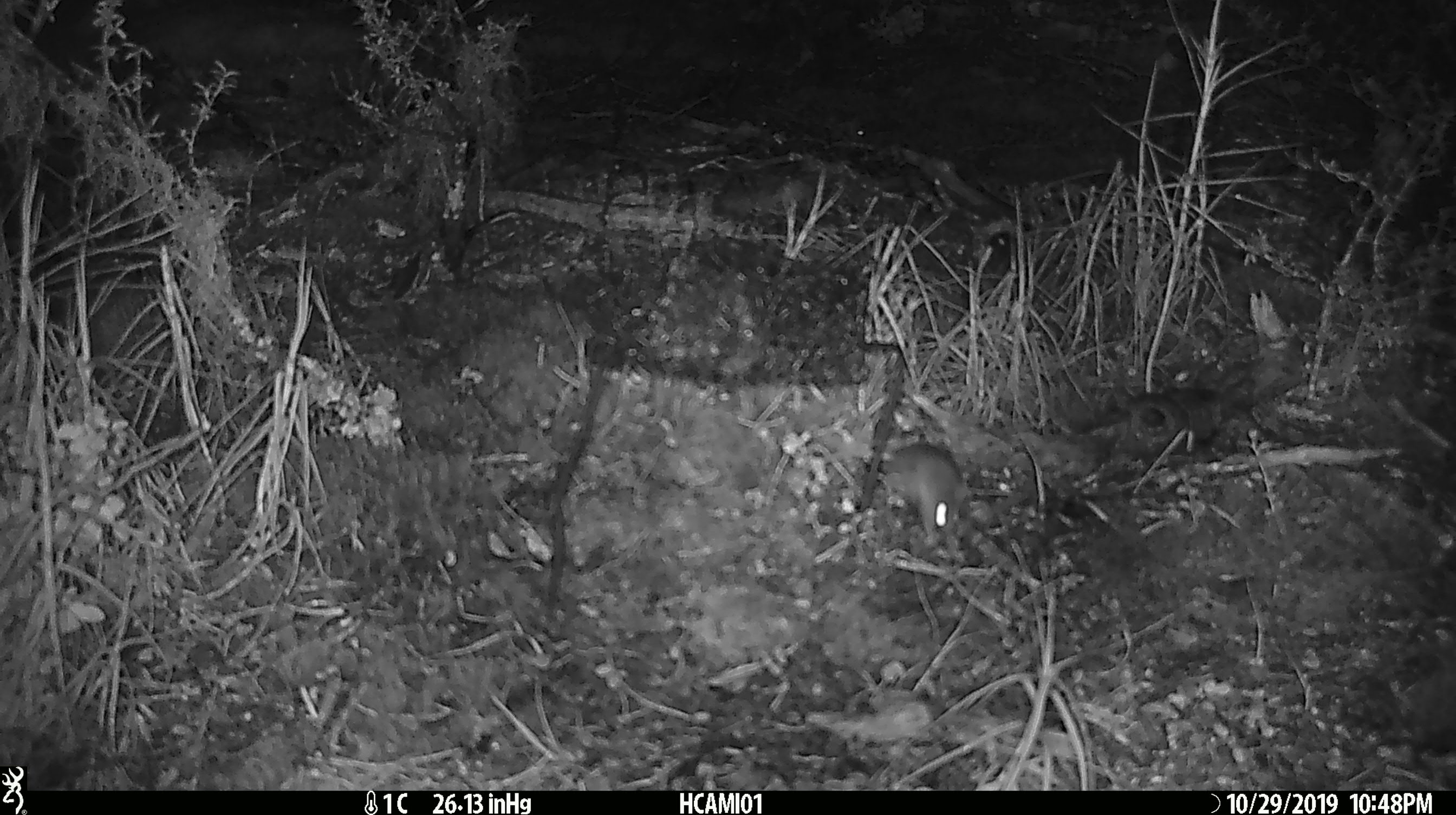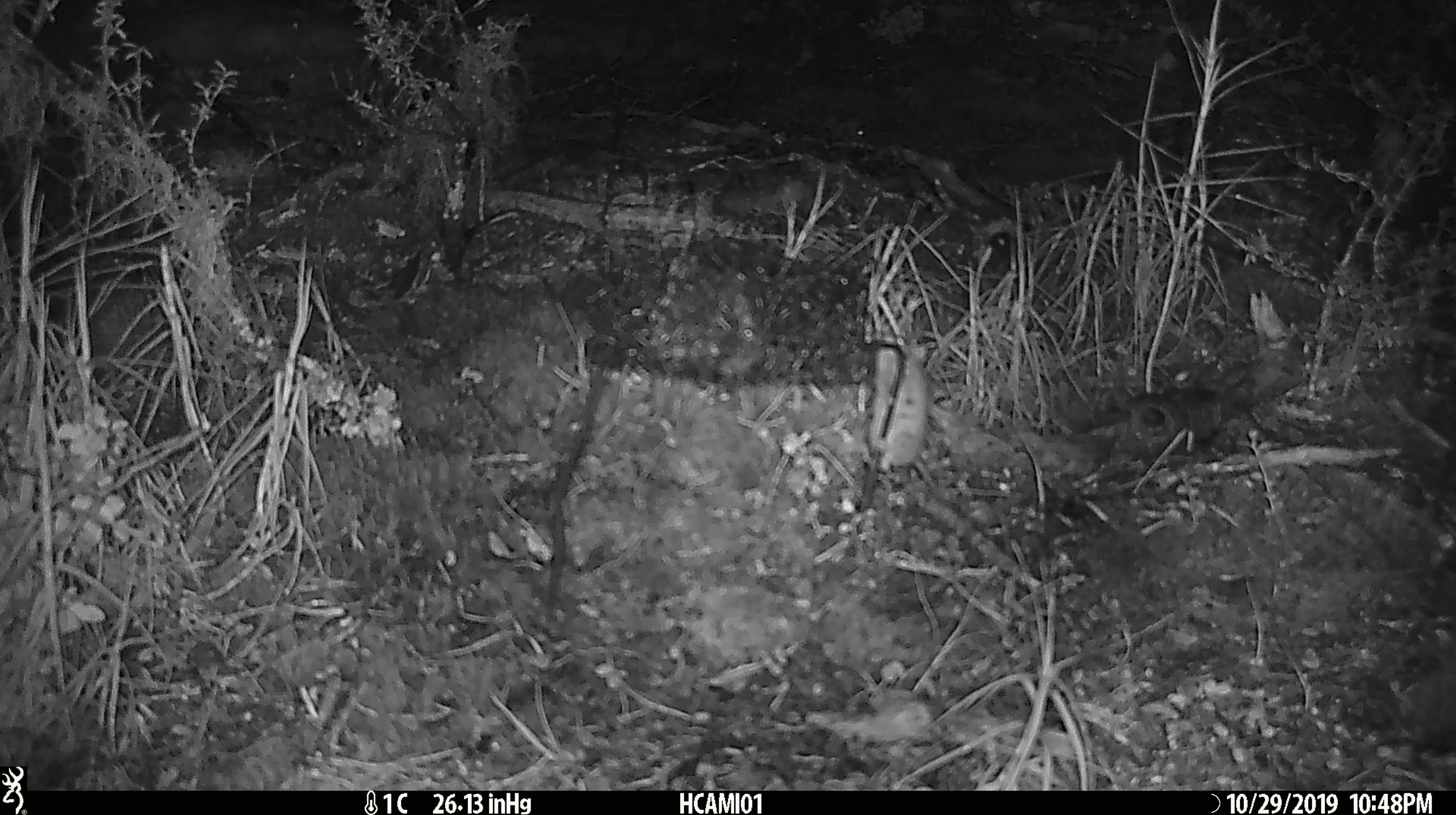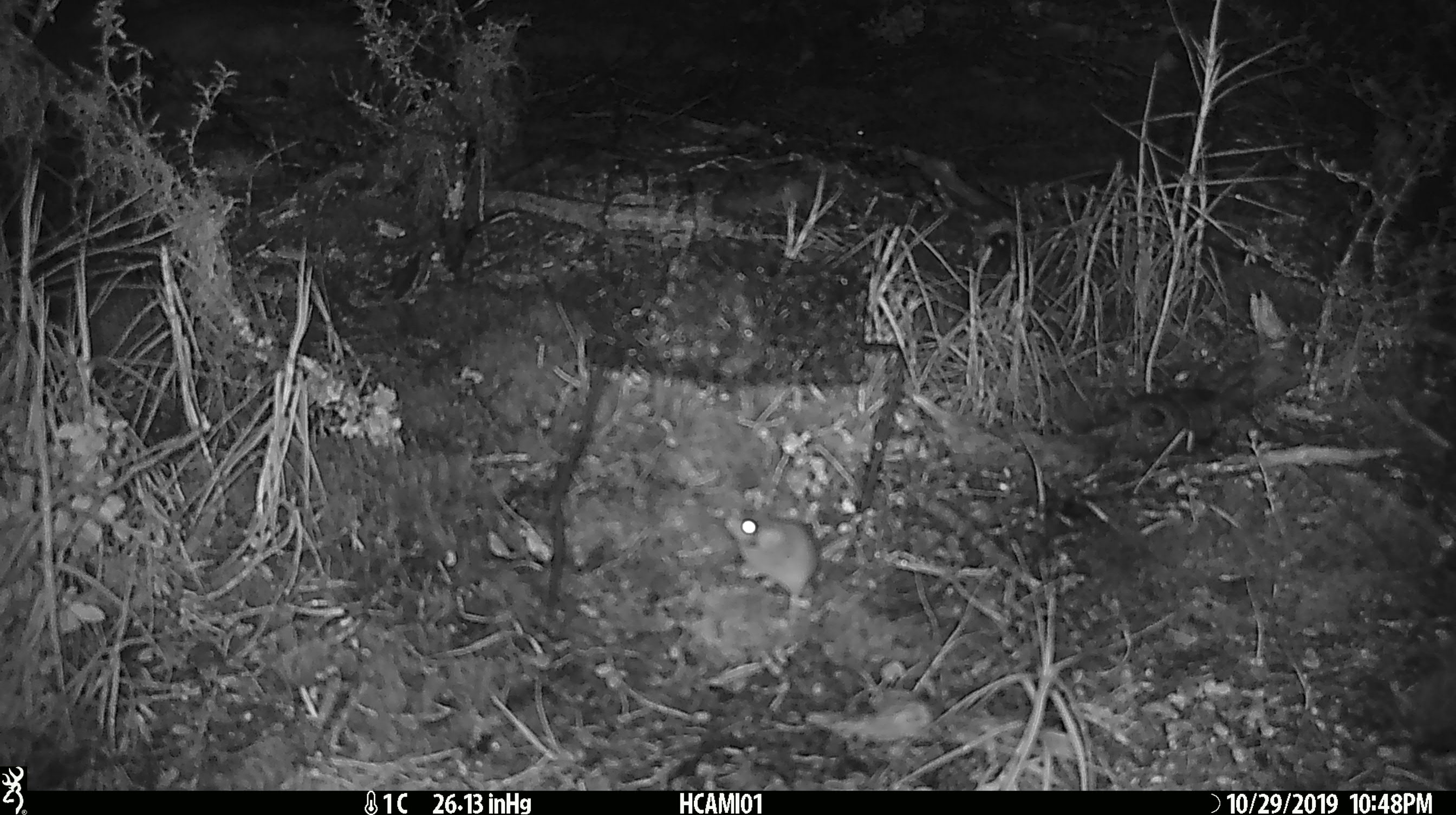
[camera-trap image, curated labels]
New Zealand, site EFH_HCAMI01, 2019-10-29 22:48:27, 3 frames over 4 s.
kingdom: Animalia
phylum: Chordata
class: Mammalia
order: Rodentia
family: Muridae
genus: Mus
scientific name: Mus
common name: mouse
Mouse (Mus).